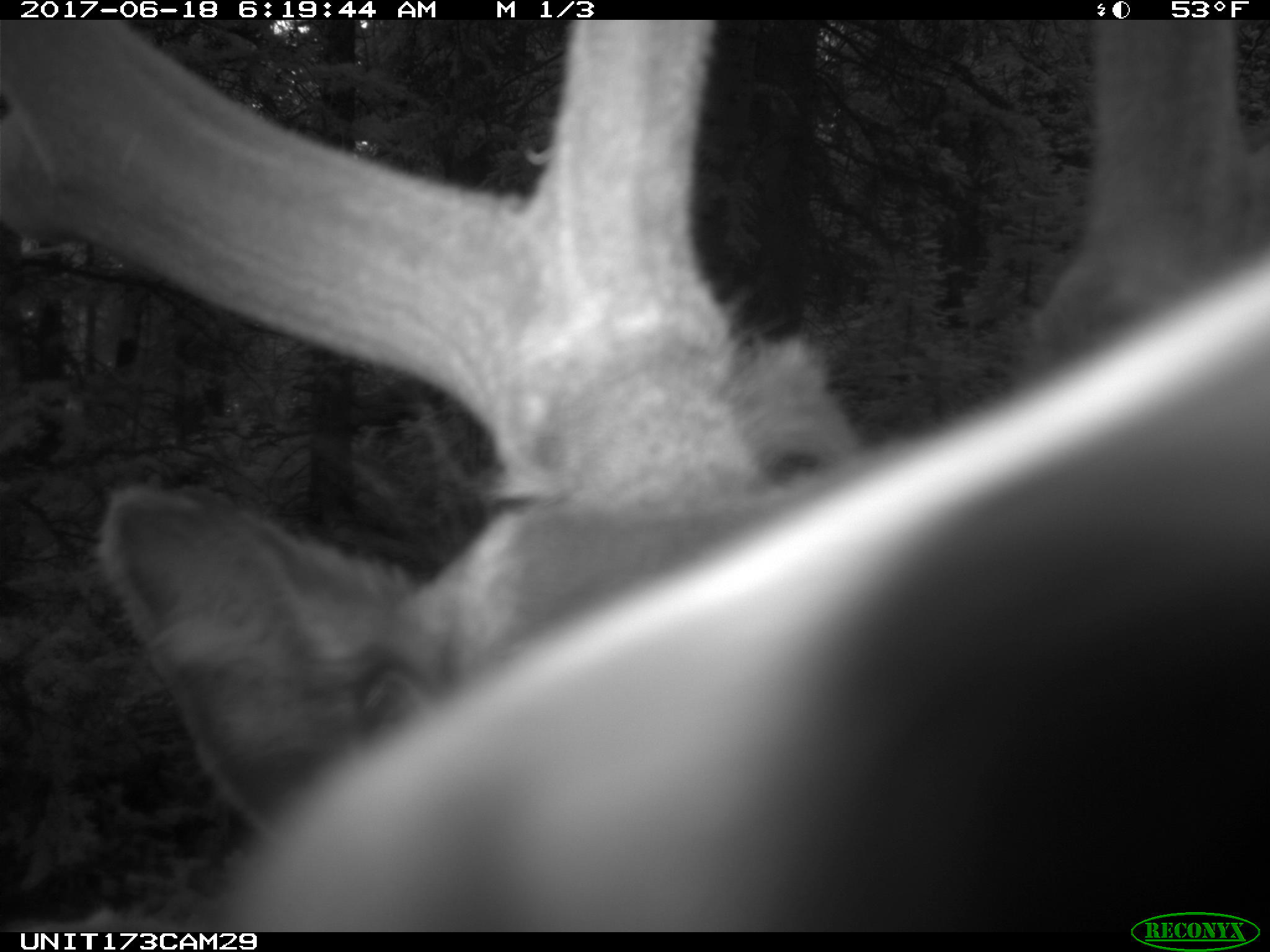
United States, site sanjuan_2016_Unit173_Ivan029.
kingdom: Animalia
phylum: Chordata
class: Mammalia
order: Artiodactyla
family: Cervidae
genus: Cervus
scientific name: Cervus elaphus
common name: red deer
Cervus elaphus (red deer).